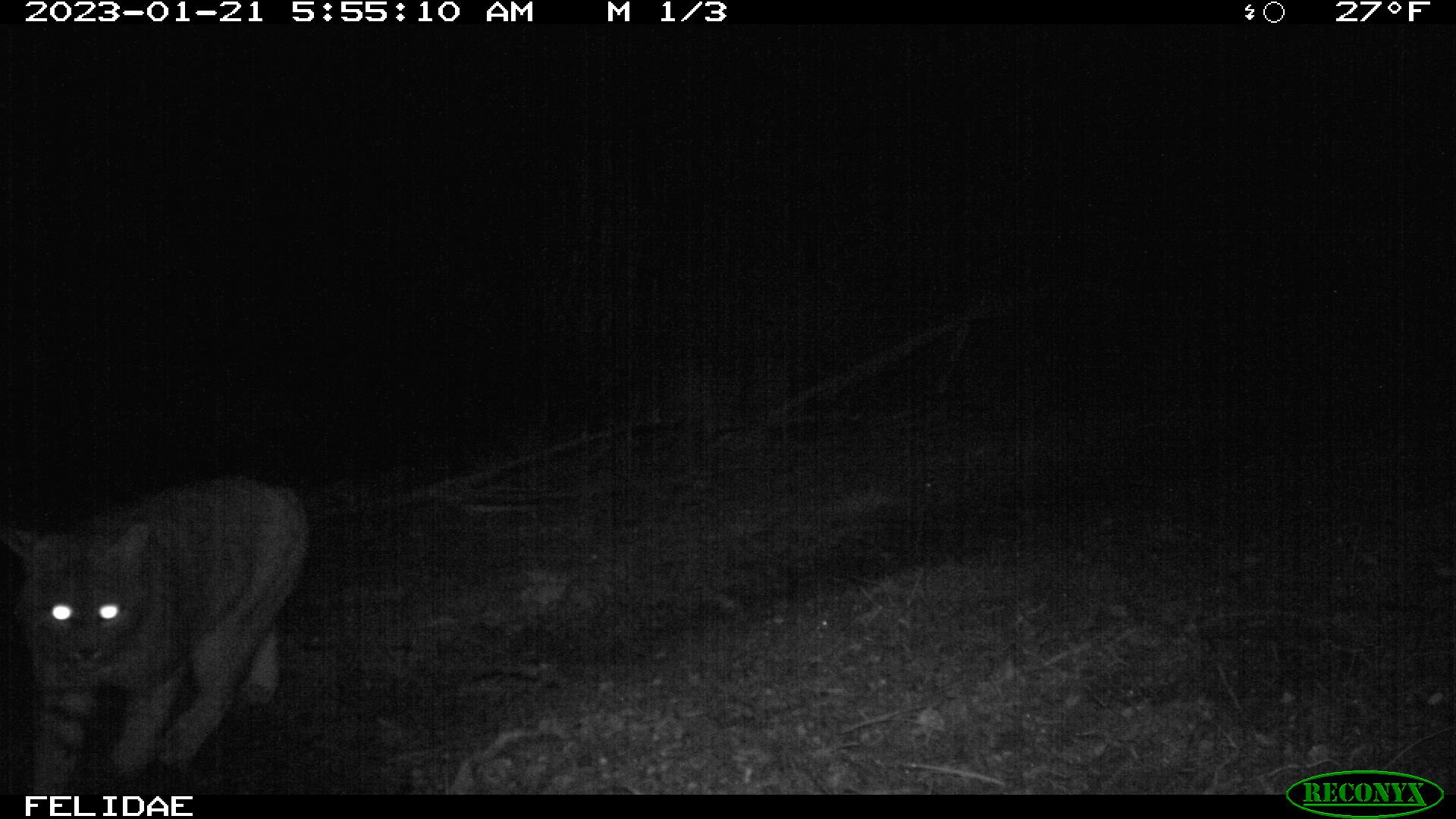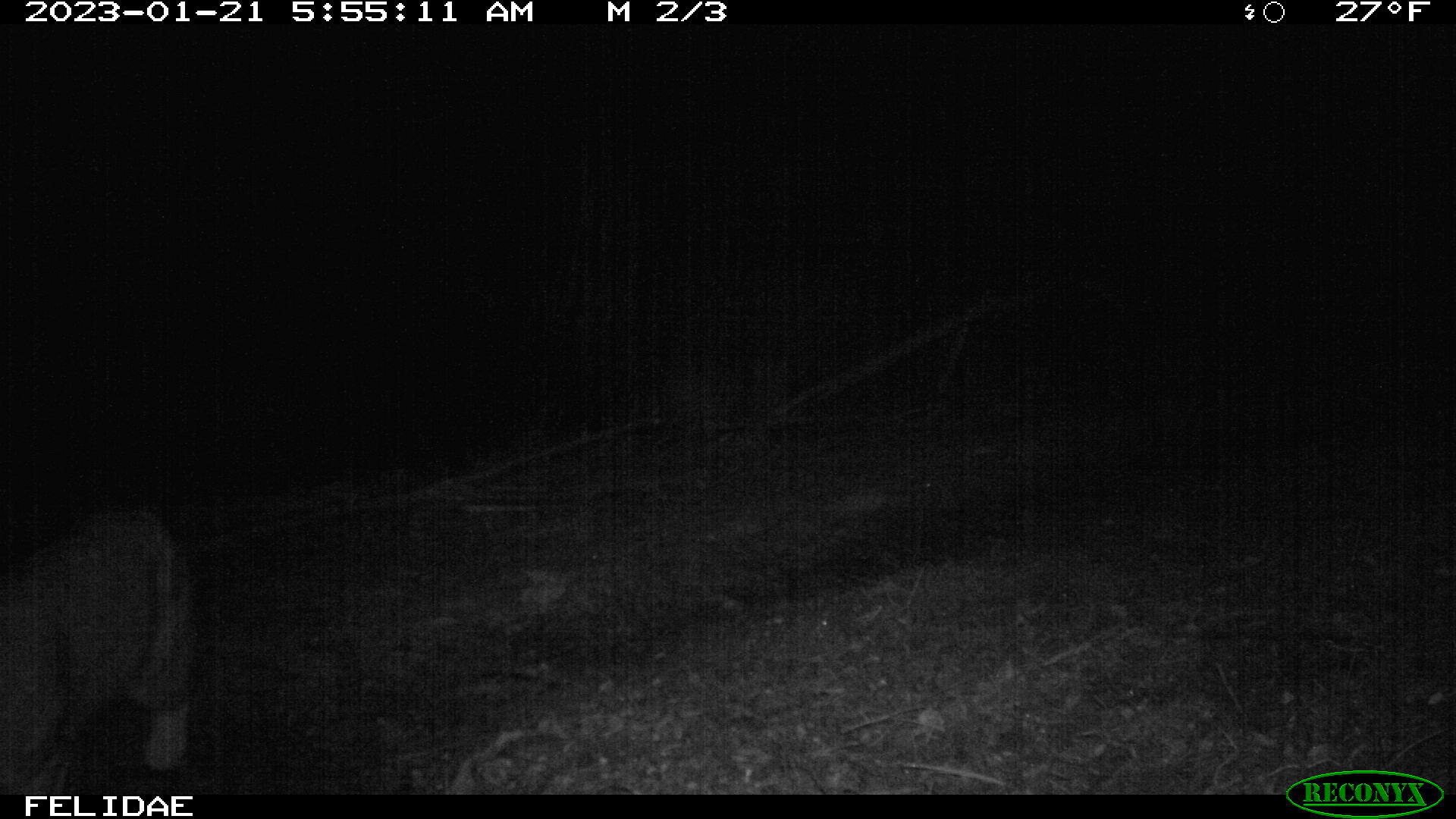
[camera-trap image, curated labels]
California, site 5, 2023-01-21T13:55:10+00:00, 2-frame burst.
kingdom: Animalia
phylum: Chordata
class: Mammalia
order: Carnivora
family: Felidae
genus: Lynx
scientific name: Lynx rufus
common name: bobcat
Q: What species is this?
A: Bobcat (Lynx rufus).